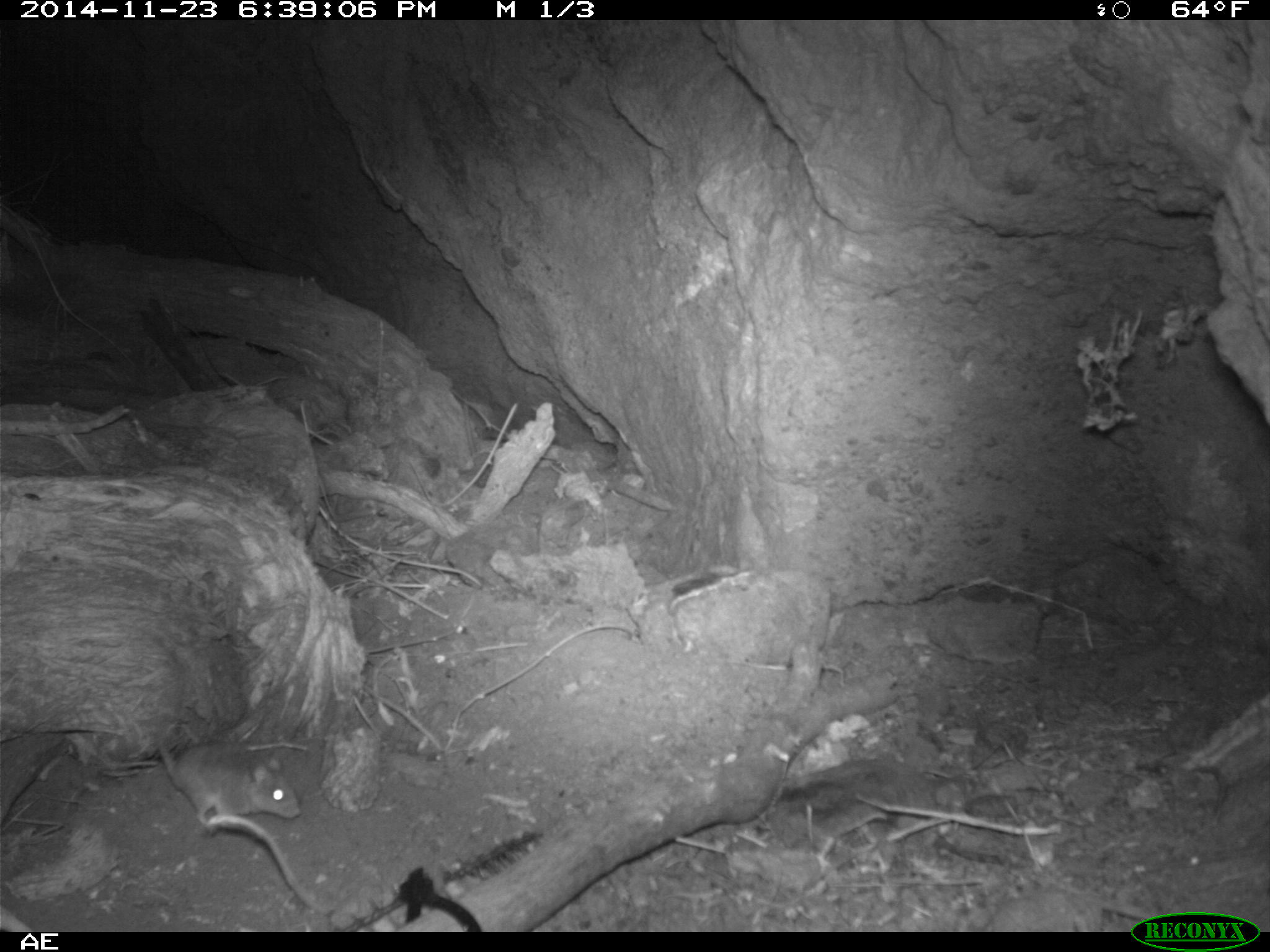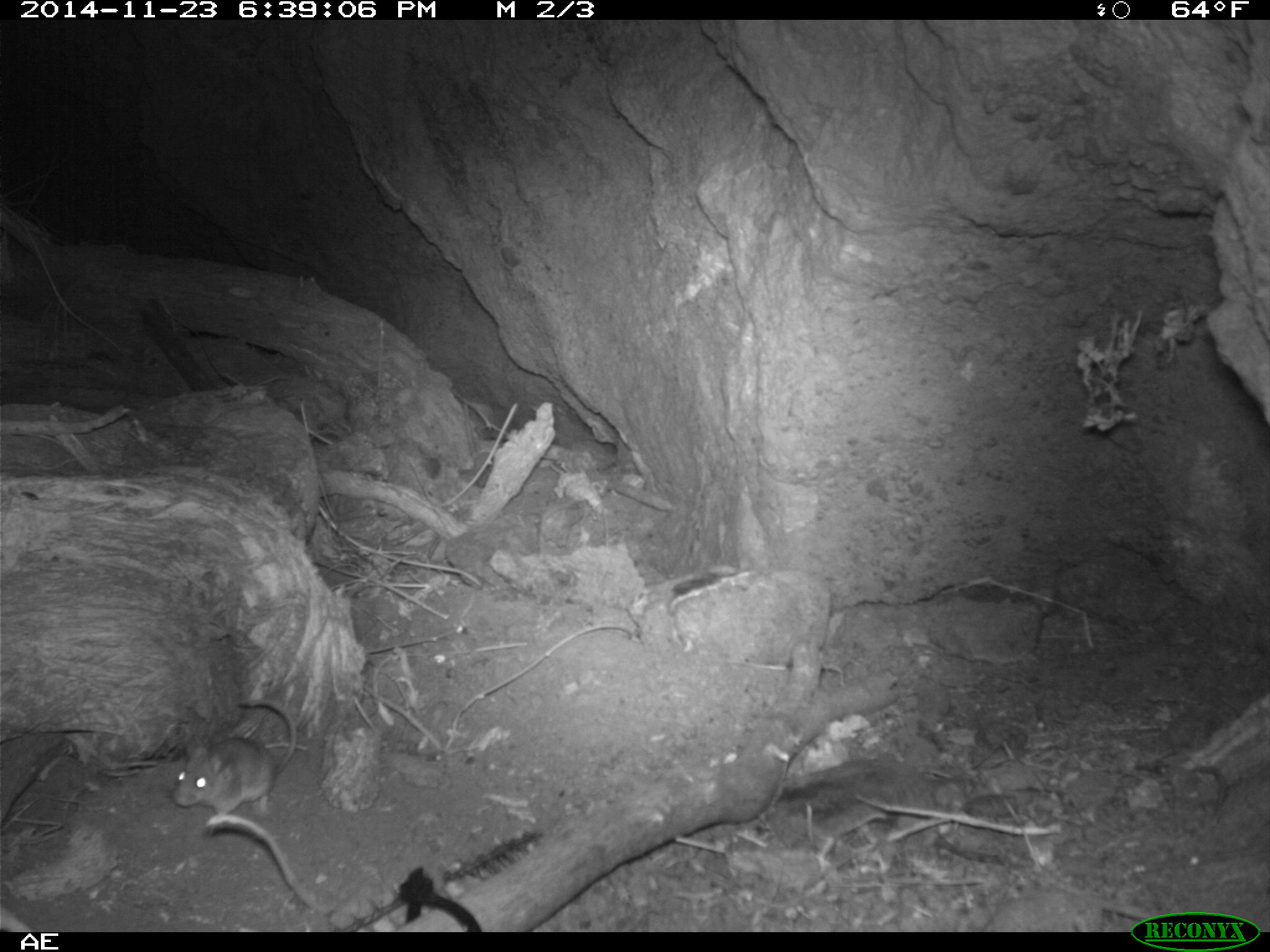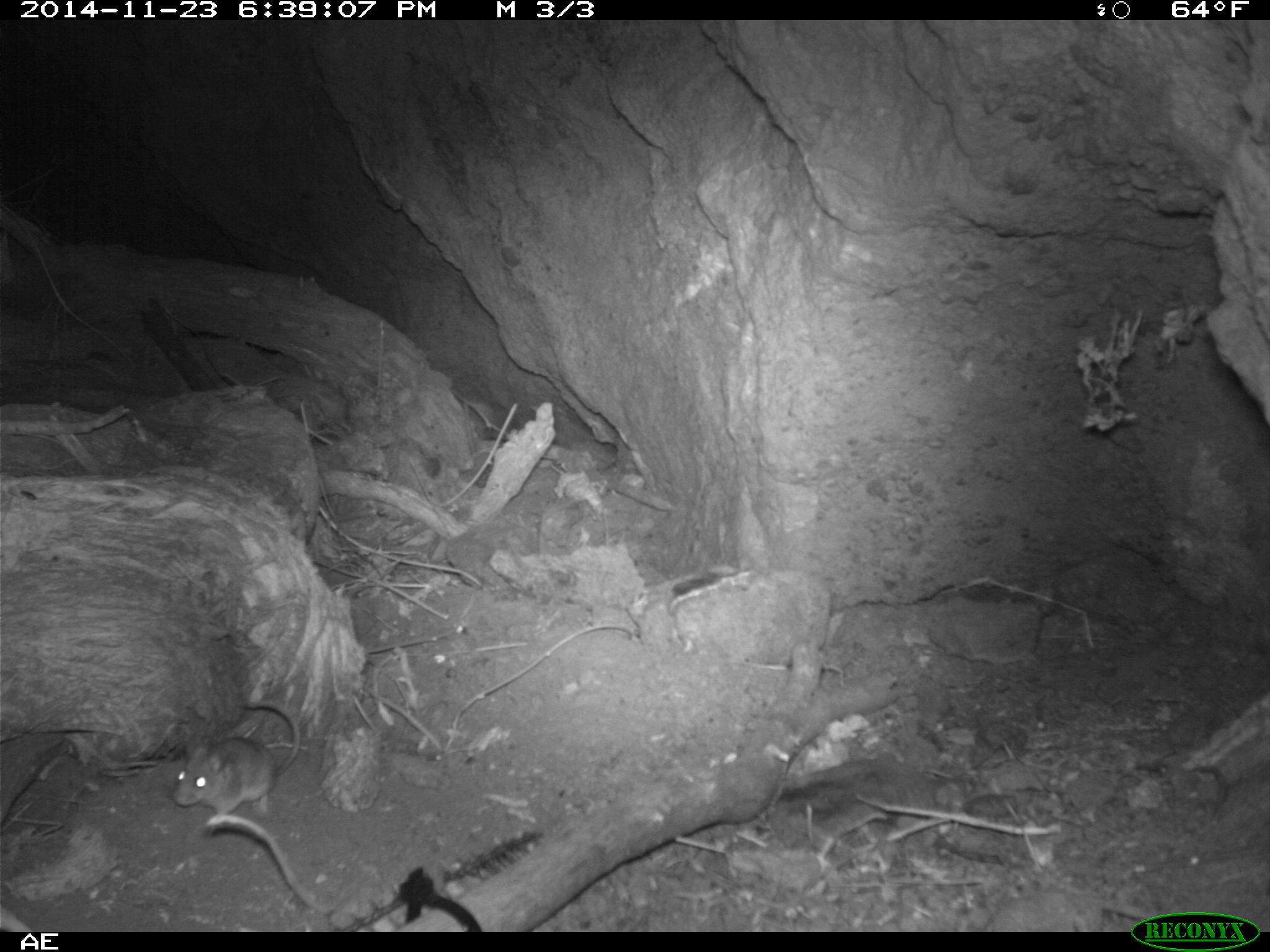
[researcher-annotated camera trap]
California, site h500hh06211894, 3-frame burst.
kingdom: Animalia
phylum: Chordata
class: Mammalia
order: Rodentia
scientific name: Rodentia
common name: rodent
Rodent (Rodentia).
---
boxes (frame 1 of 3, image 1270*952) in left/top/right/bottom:
rodent: 158/734/301/826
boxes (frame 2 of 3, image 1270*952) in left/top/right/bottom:
rodent: 173/698/295/815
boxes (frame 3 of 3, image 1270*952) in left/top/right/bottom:
rodent: 170/699/301/814